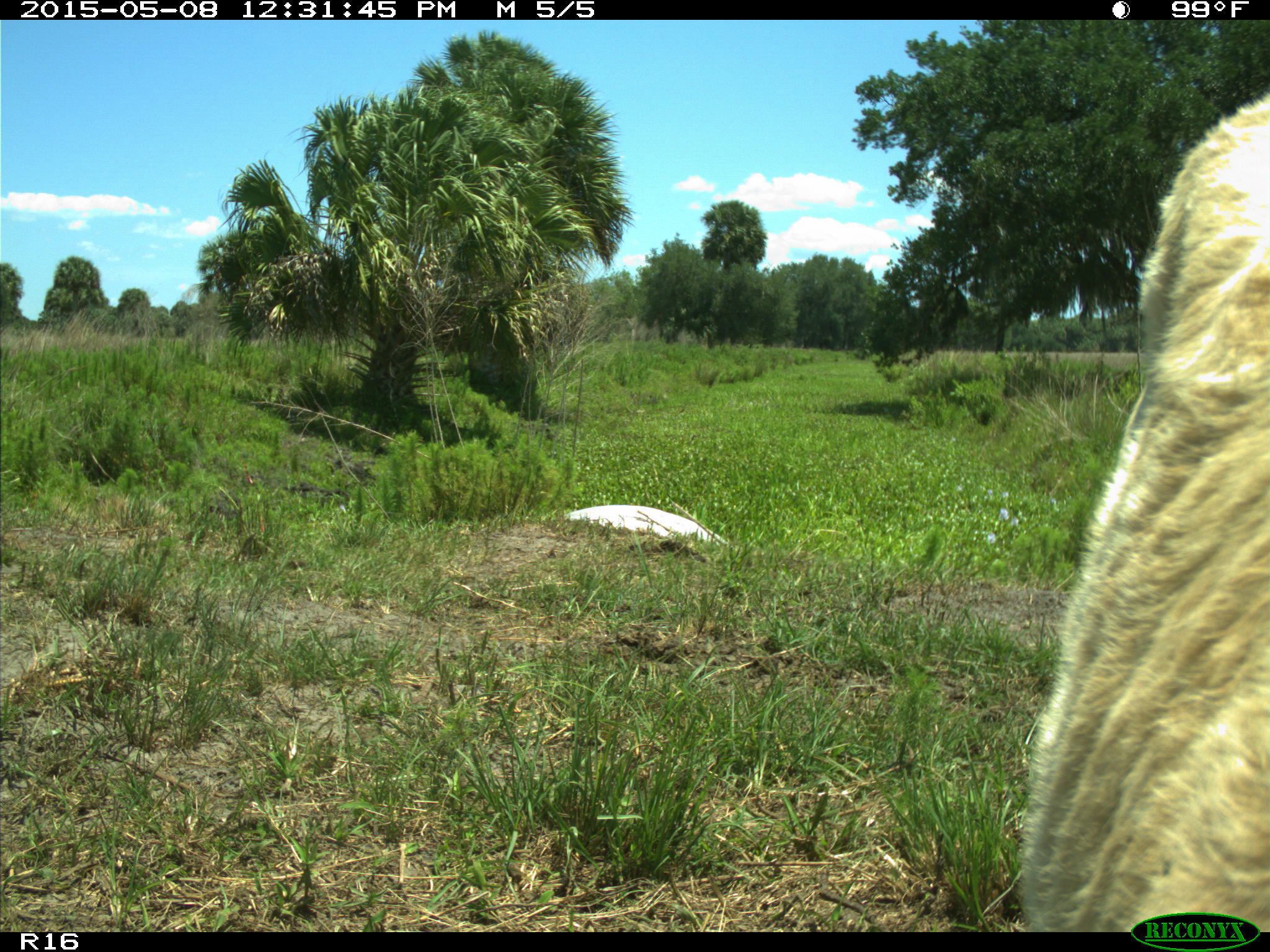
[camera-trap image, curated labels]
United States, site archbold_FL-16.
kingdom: Animalia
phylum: Chordata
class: Mammalia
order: Artiodactyla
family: Bovidae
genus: Bos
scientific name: Bos taurus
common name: domestic cow